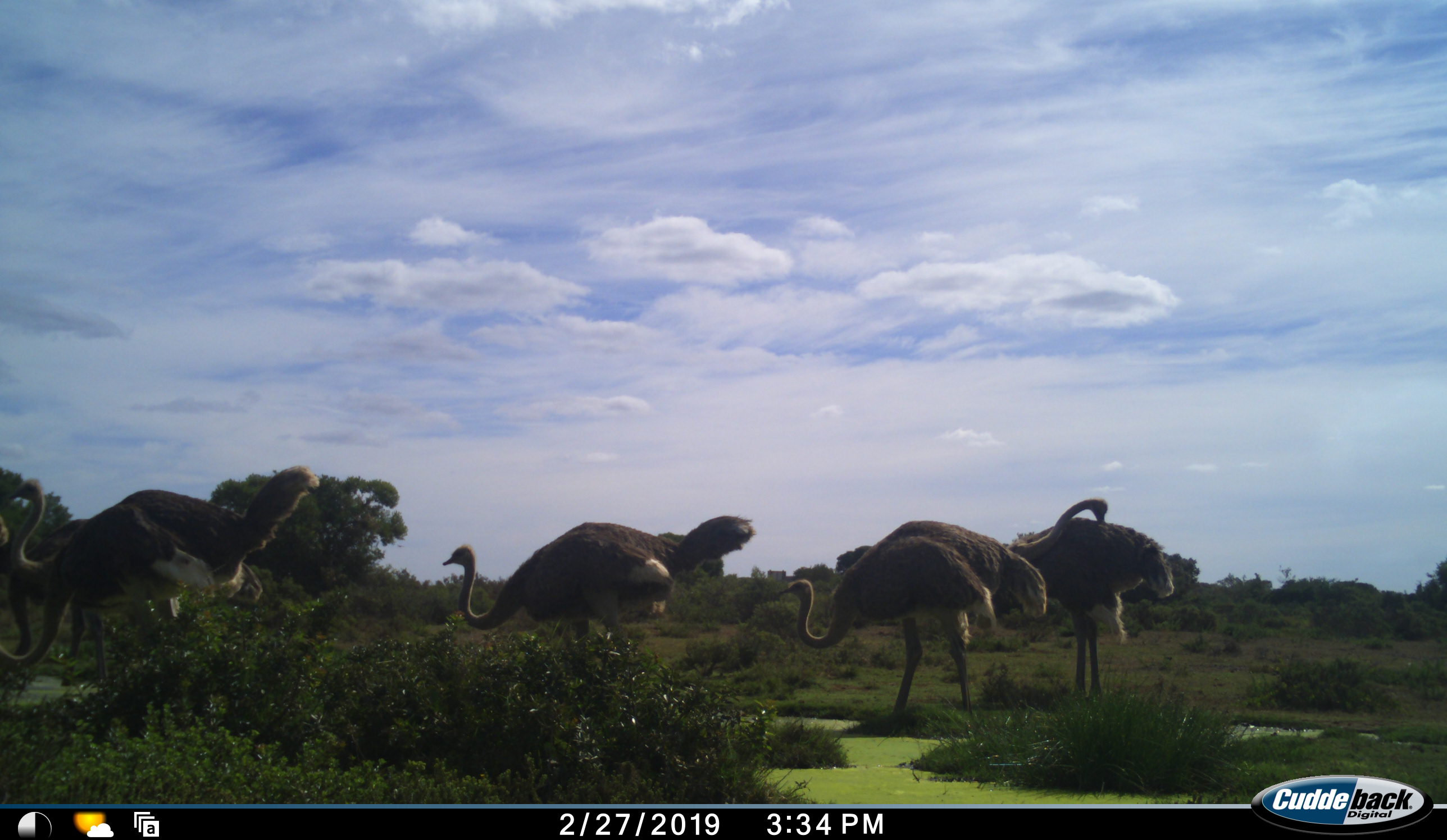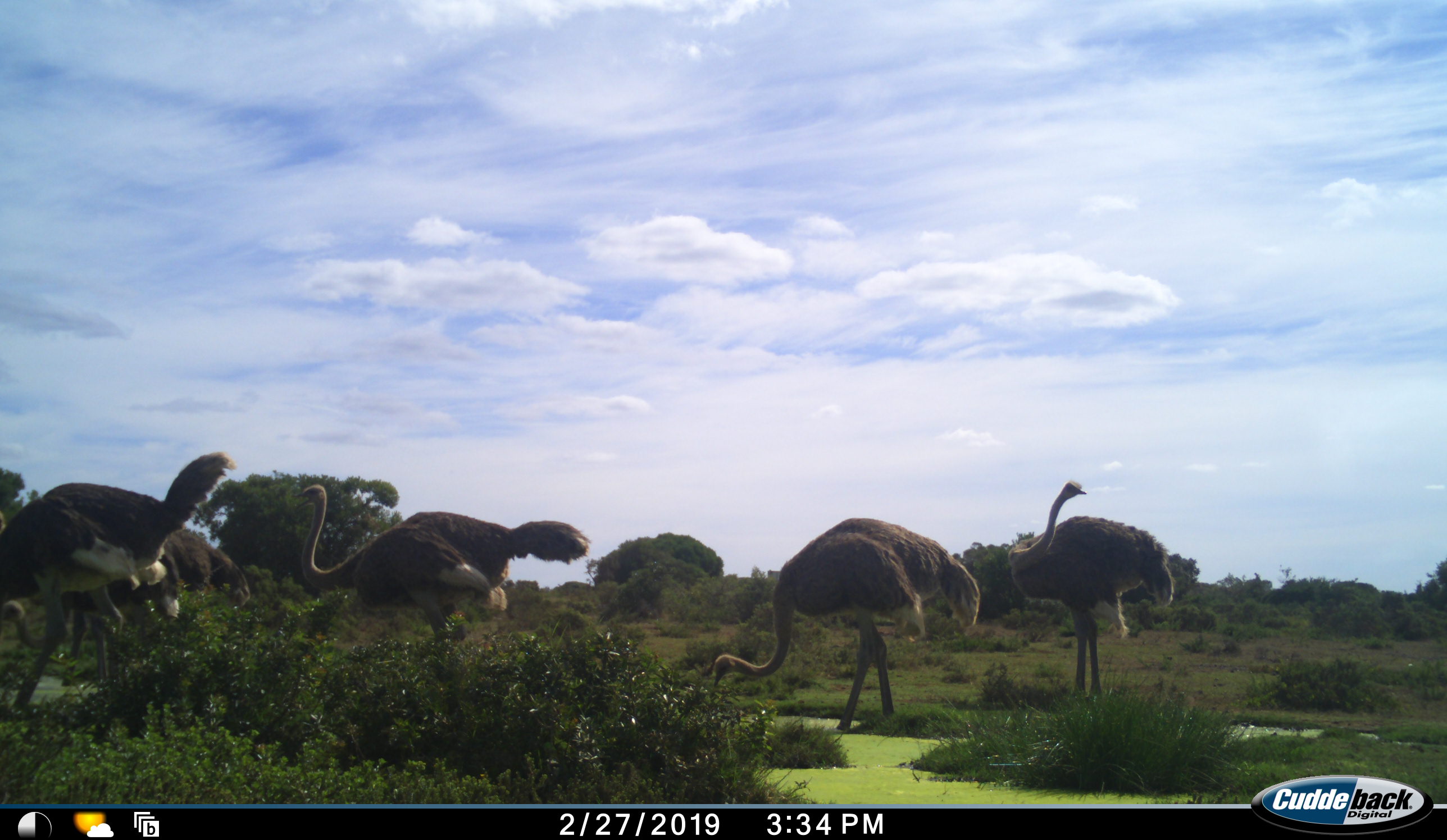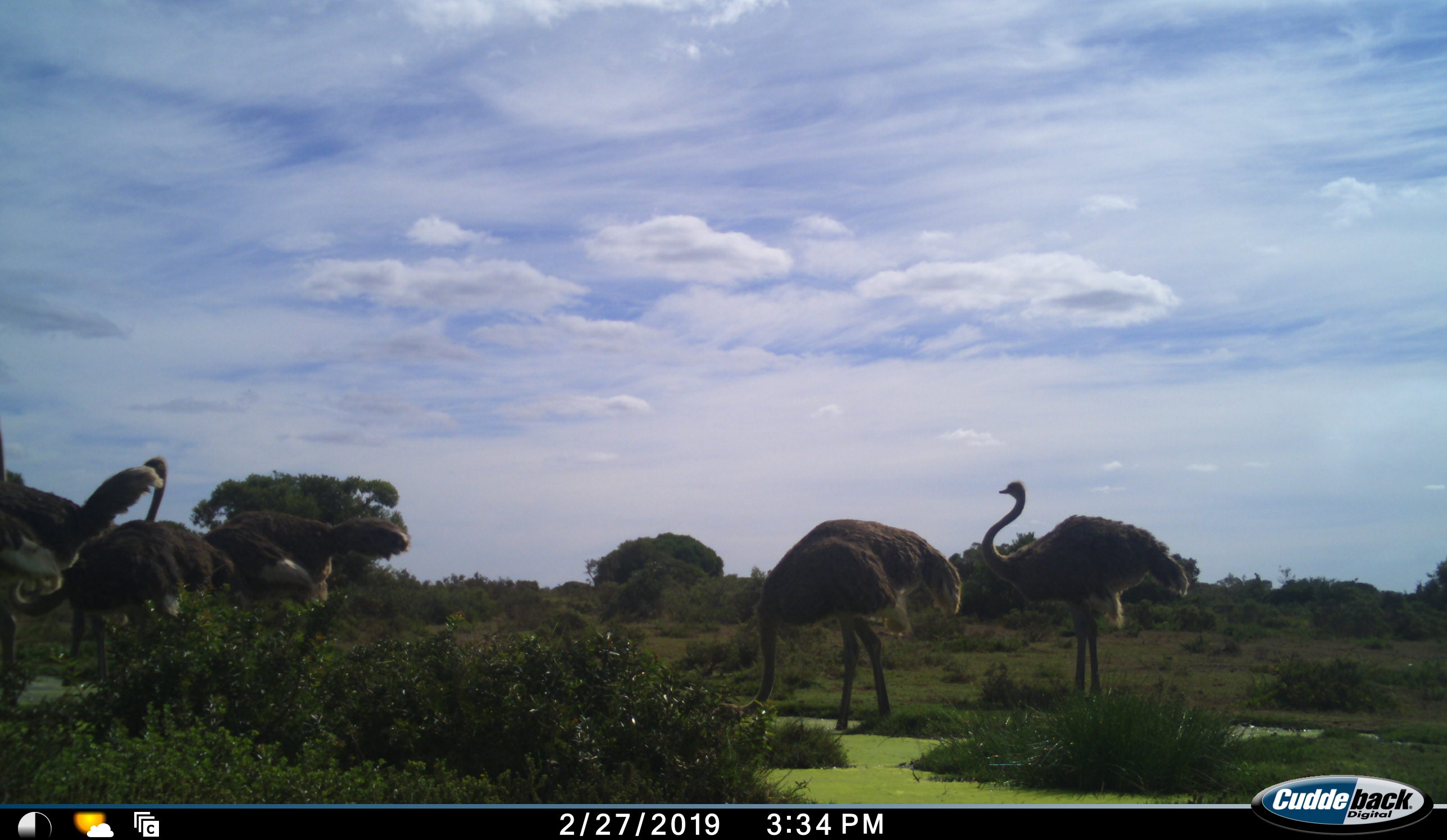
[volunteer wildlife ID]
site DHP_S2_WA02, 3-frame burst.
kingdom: Animalia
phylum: Chordata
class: Aves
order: Struthioniformes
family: Struthionidae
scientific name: Struthionidae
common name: ostrich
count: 6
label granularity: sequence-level